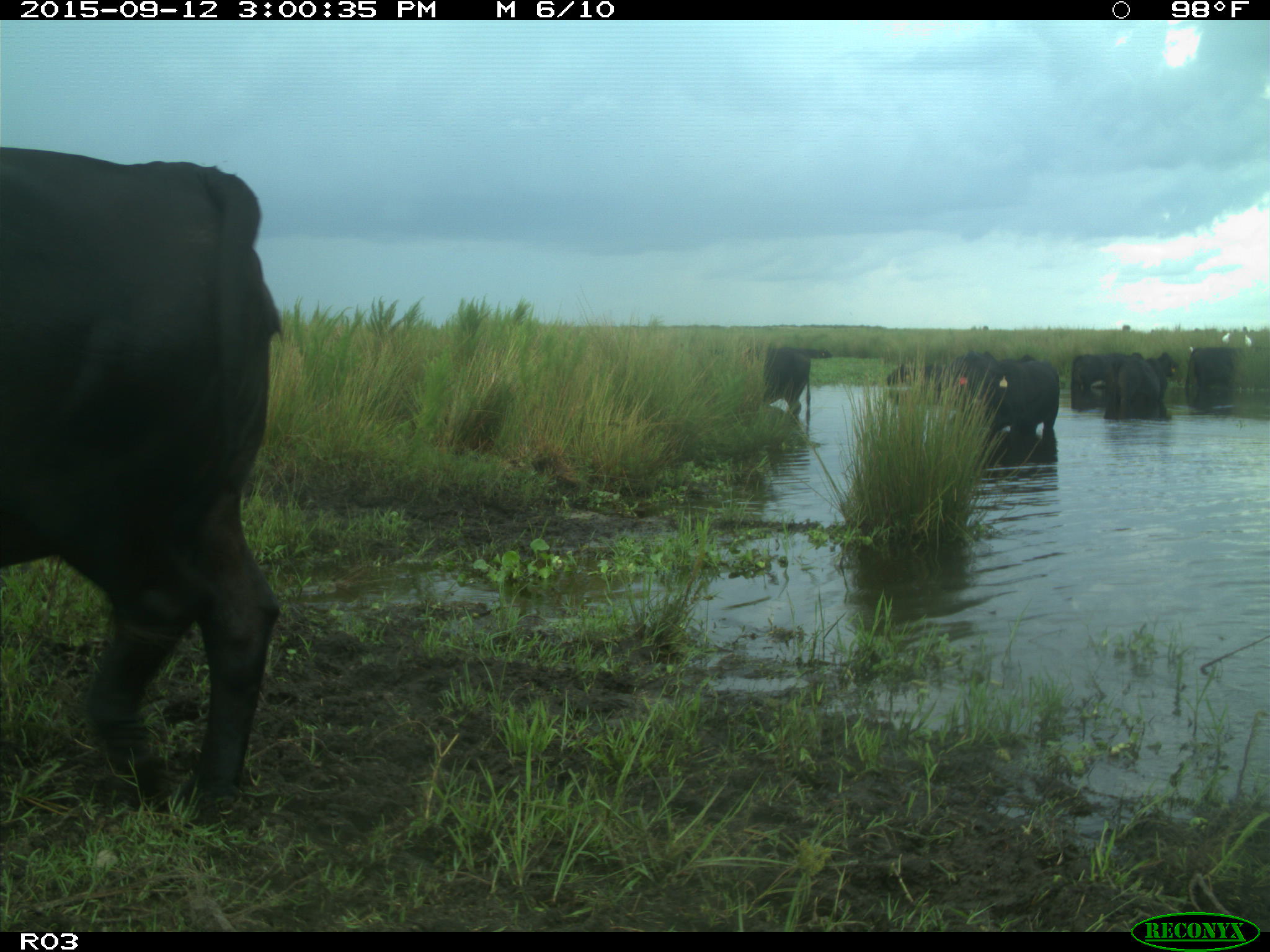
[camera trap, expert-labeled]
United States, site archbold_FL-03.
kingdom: Animalia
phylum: Chordata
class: Mammalia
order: Artiodactyla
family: Bovidae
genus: Bos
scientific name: Bos taurus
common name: domestic cow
Bos taurus (domestic cow).